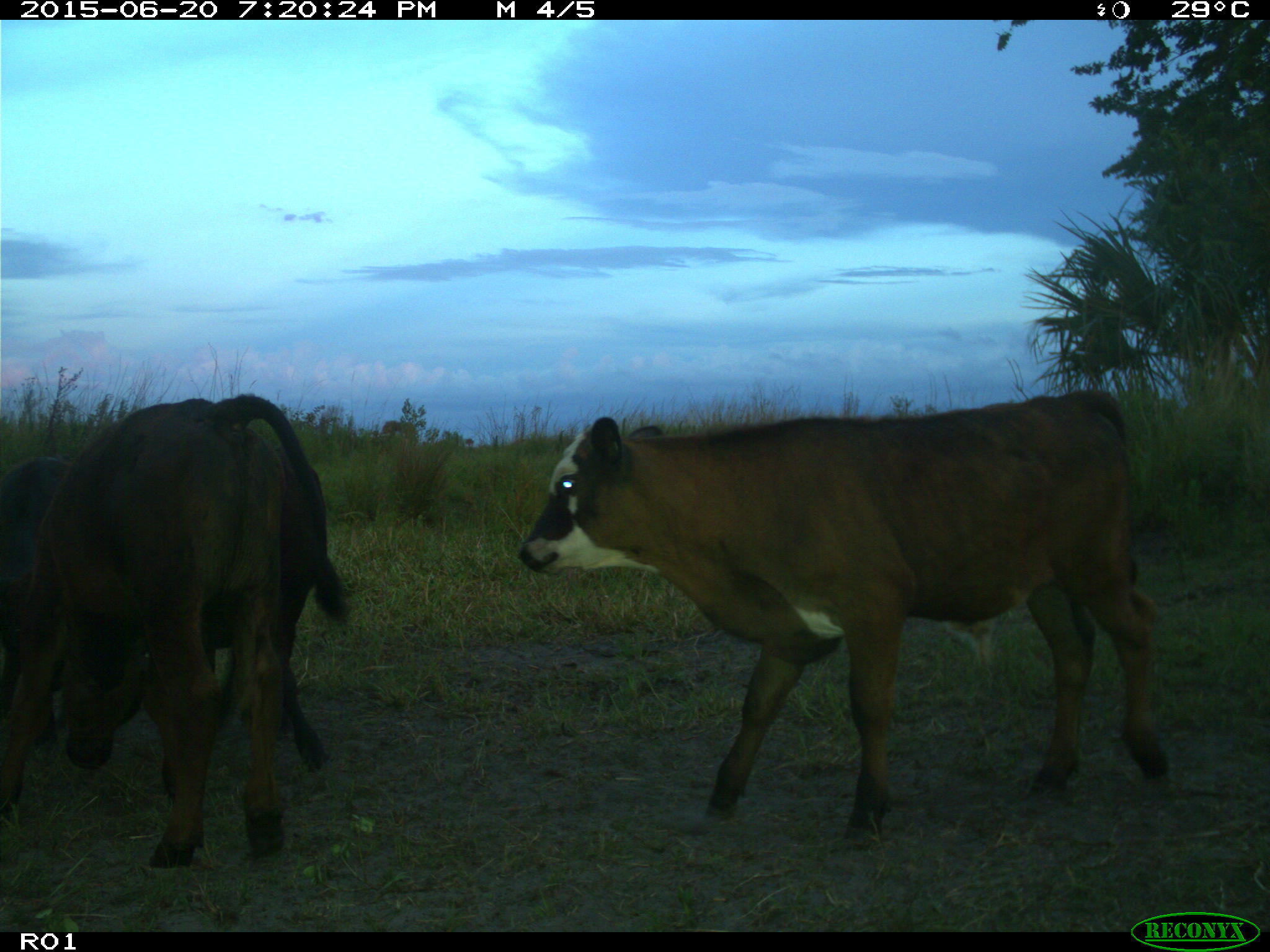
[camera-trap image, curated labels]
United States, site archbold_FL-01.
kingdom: Animalia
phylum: Chordata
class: Mammalia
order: Artiodactyla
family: Bovidae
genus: Bos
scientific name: Bos taurus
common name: domestic cow